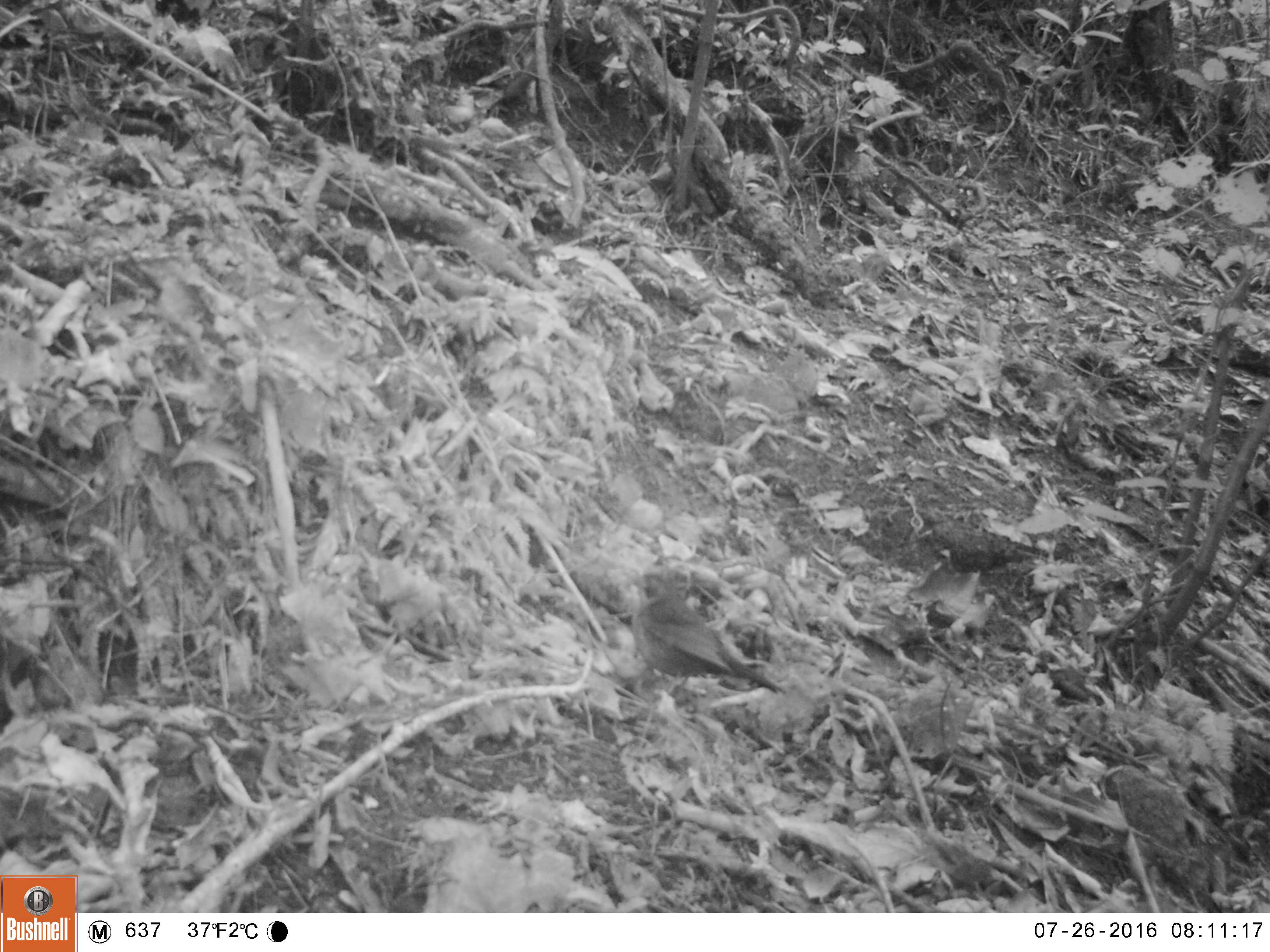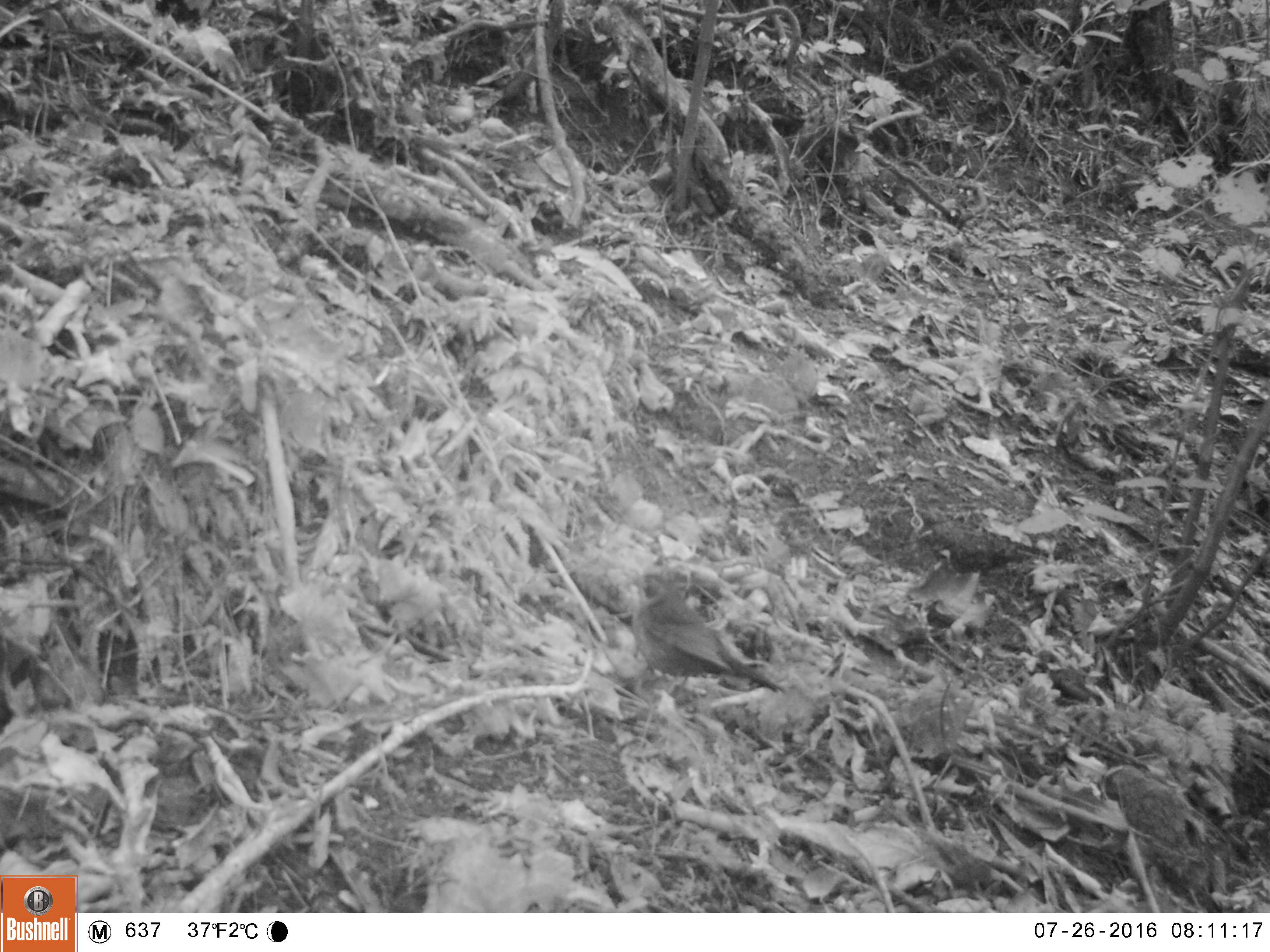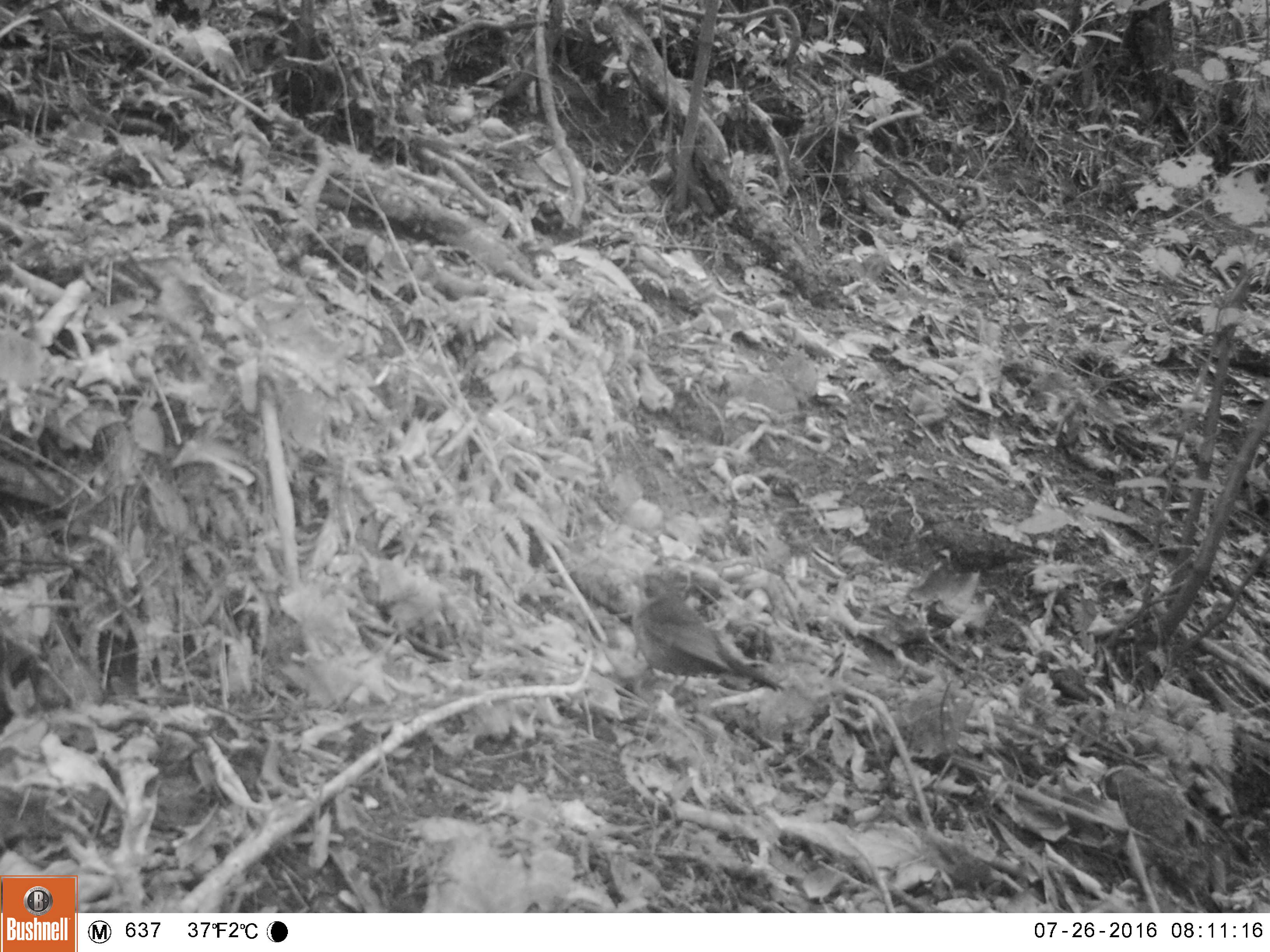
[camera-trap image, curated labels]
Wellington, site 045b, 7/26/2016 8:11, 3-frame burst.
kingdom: Animalia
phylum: Chordata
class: Aves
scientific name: Aves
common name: bird